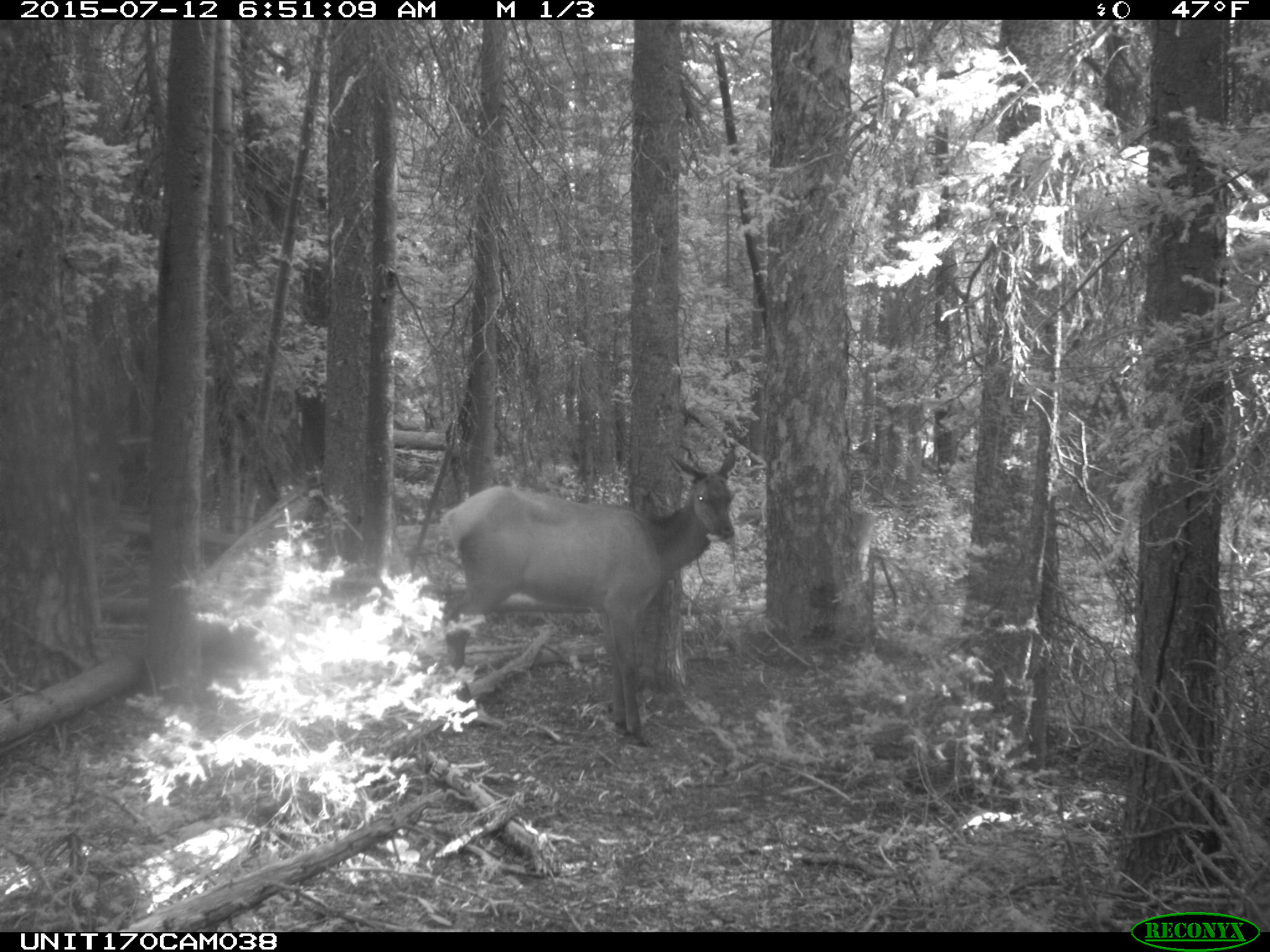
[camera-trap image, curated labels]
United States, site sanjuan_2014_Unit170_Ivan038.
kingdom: Animalia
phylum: Chordata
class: Mammalia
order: Artiodactyla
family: Cervidae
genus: Cervus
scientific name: Cervus elaphus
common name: red deer